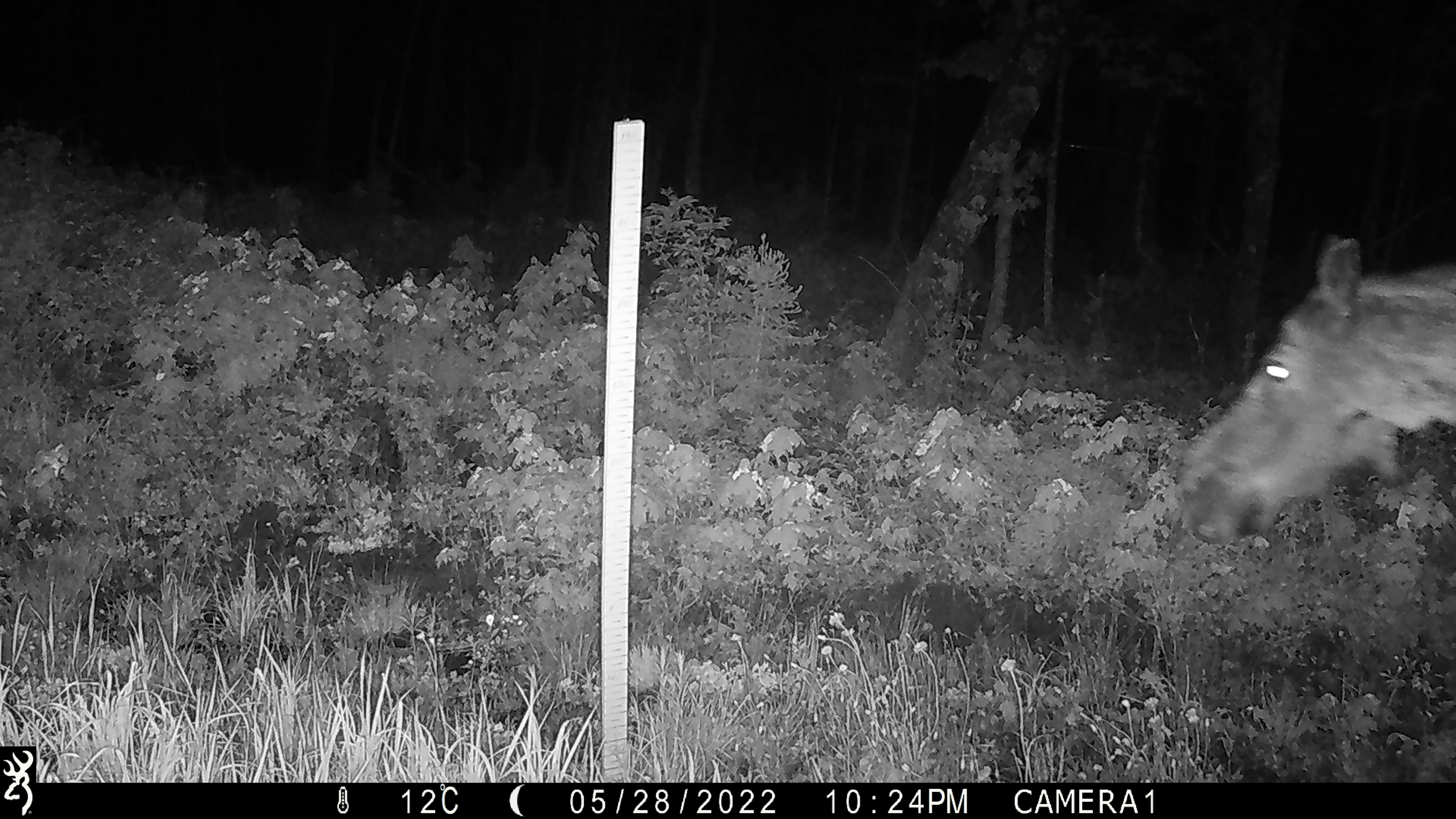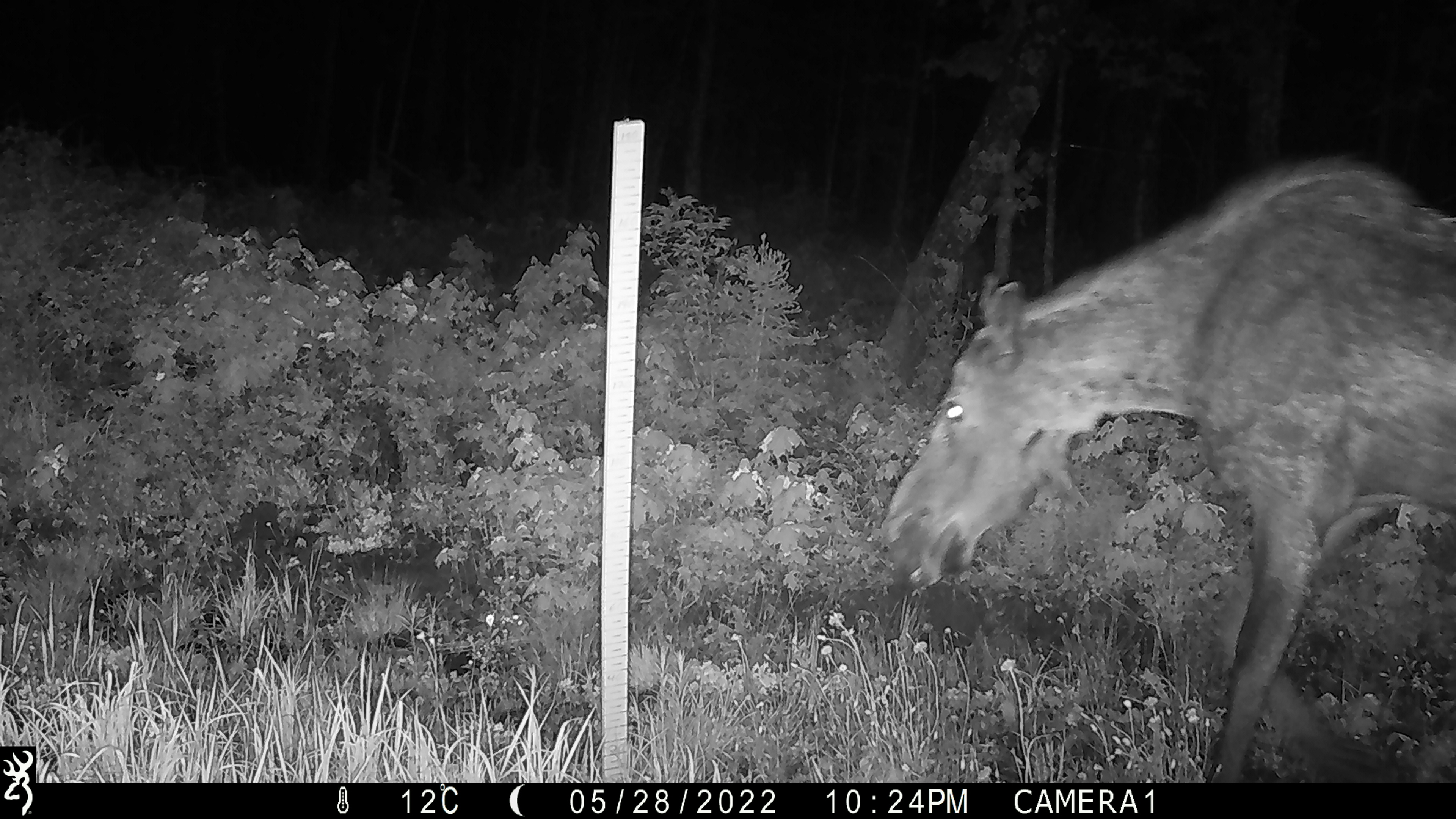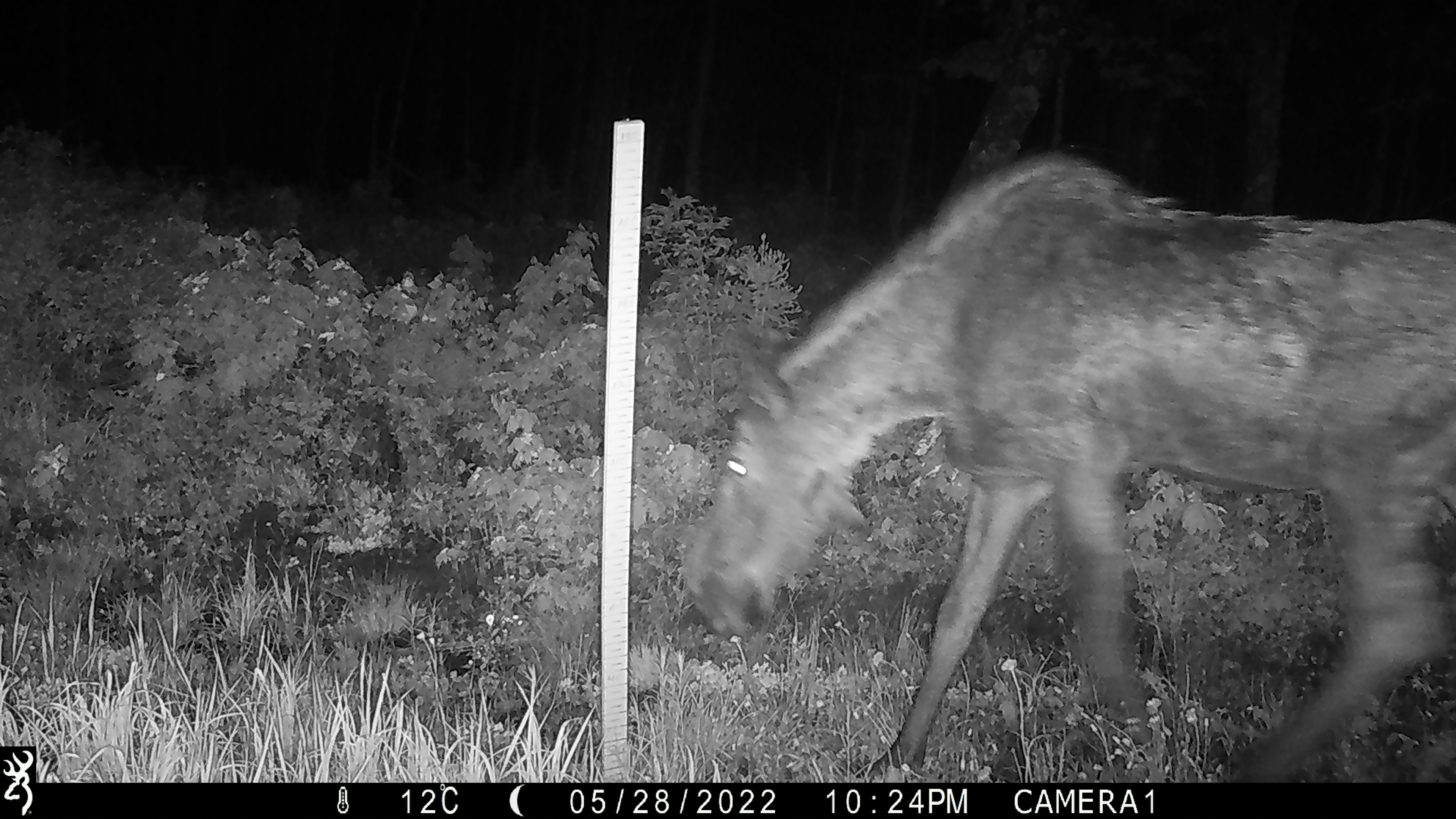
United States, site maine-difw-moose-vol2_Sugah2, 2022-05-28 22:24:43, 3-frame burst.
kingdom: Animalia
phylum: Chordata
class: Mammalia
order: Artiodactyla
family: Cervidae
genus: Alces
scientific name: Alces alces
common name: moose